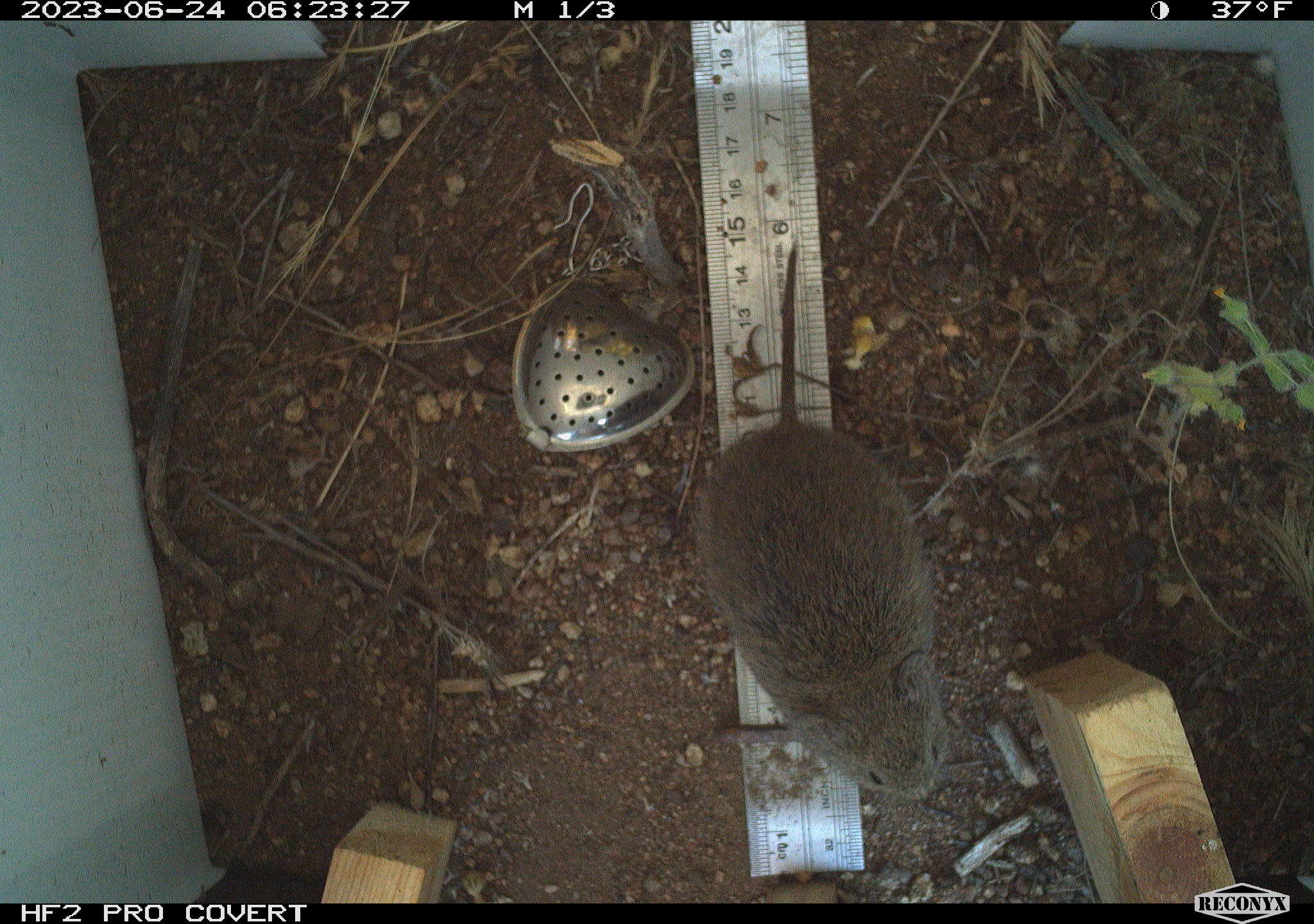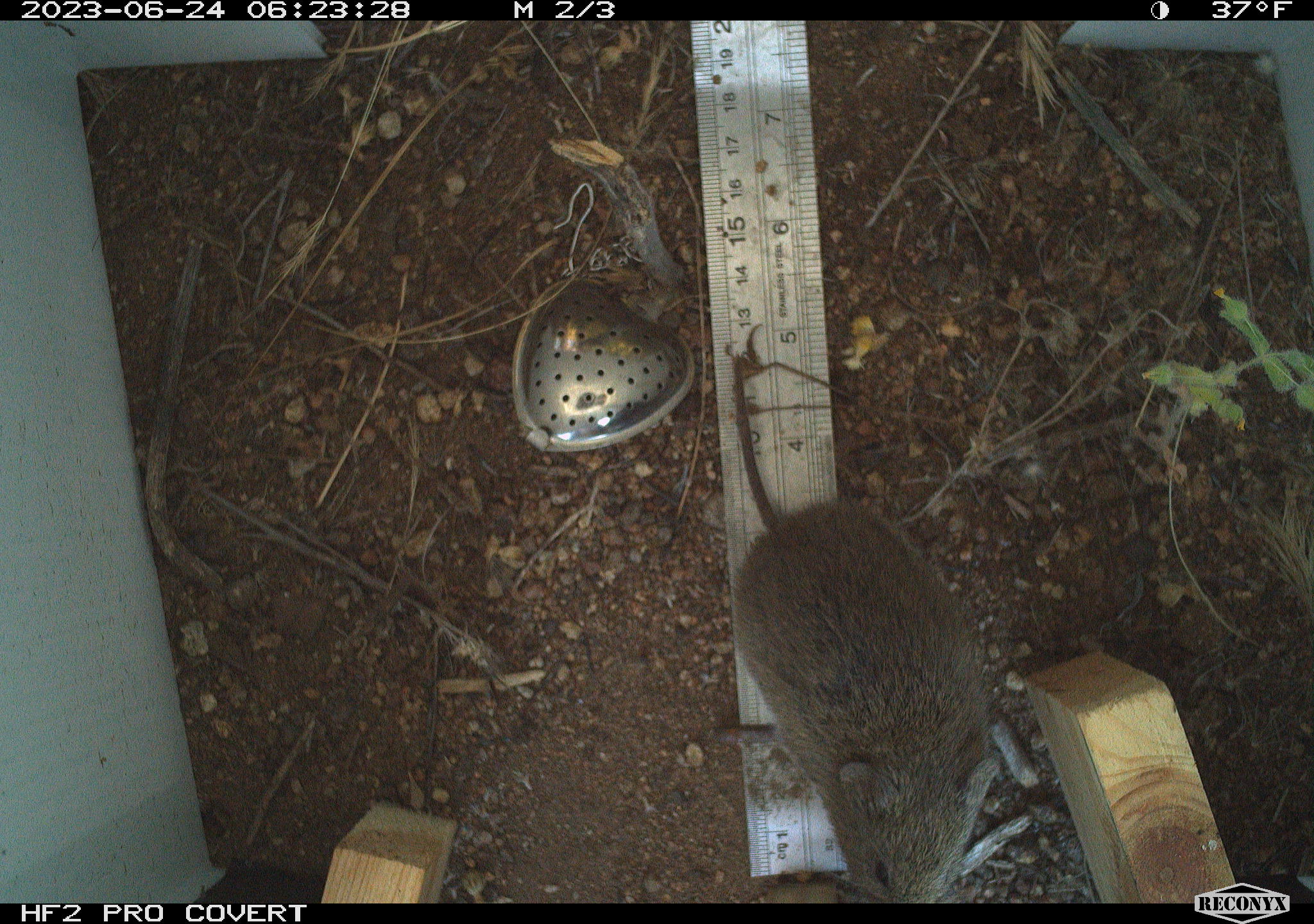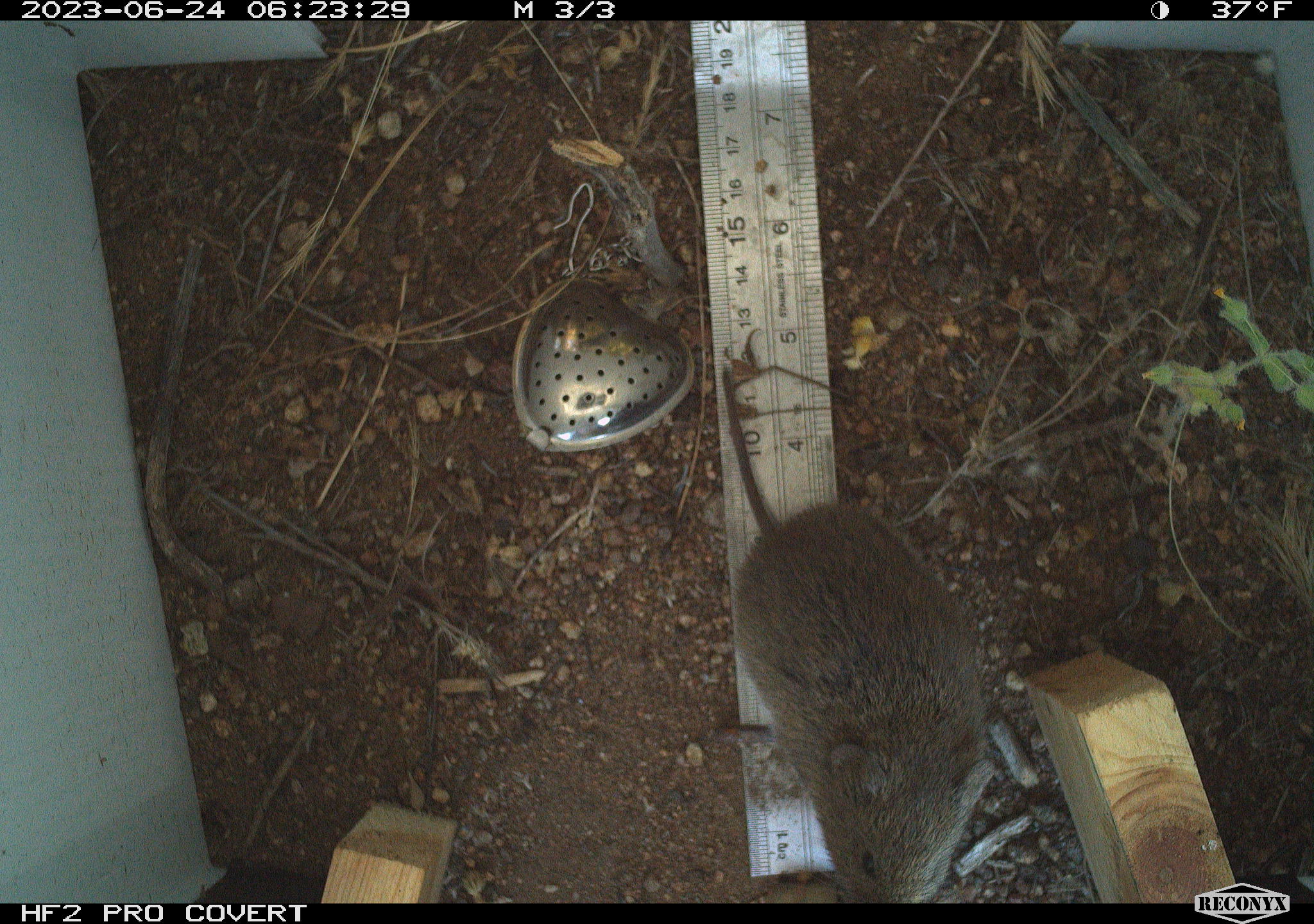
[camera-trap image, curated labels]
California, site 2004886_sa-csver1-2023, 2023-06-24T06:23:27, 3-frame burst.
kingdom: Animalia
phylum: Chordata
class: Mammalia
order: Rodentia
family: Cricetidae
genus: Microtus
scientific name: Microtus californicus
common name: california vole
California vole (Microtus californicus).